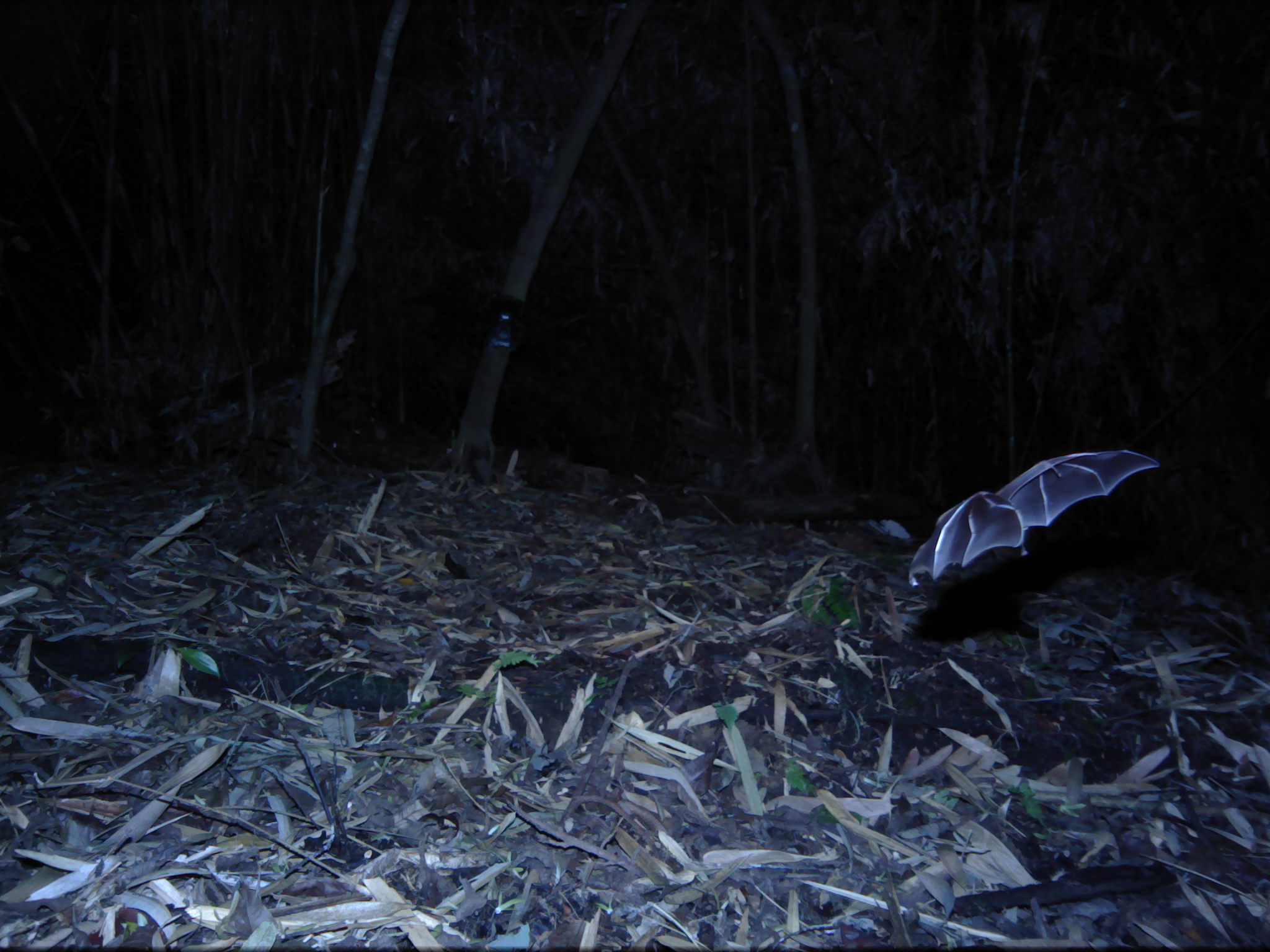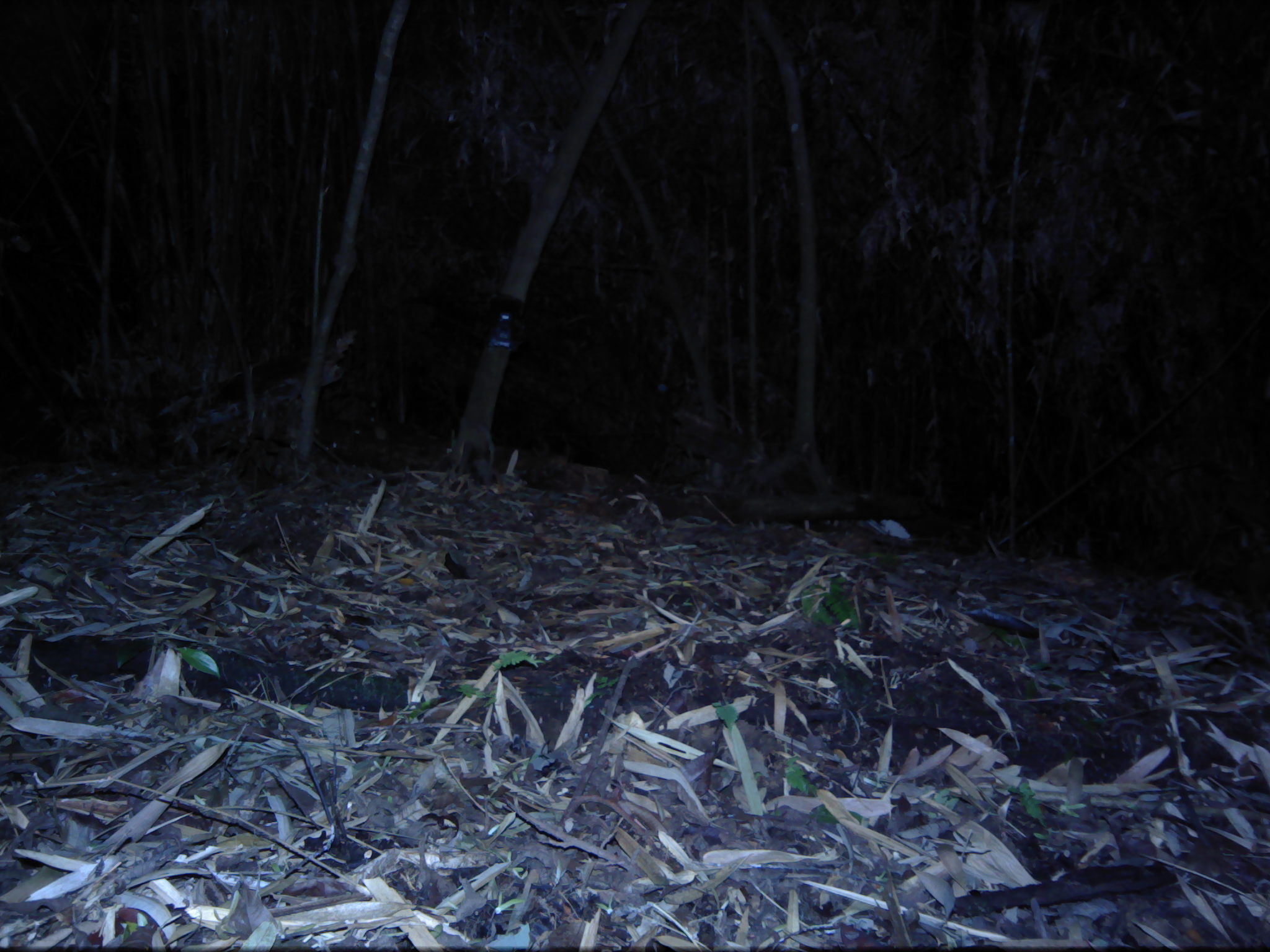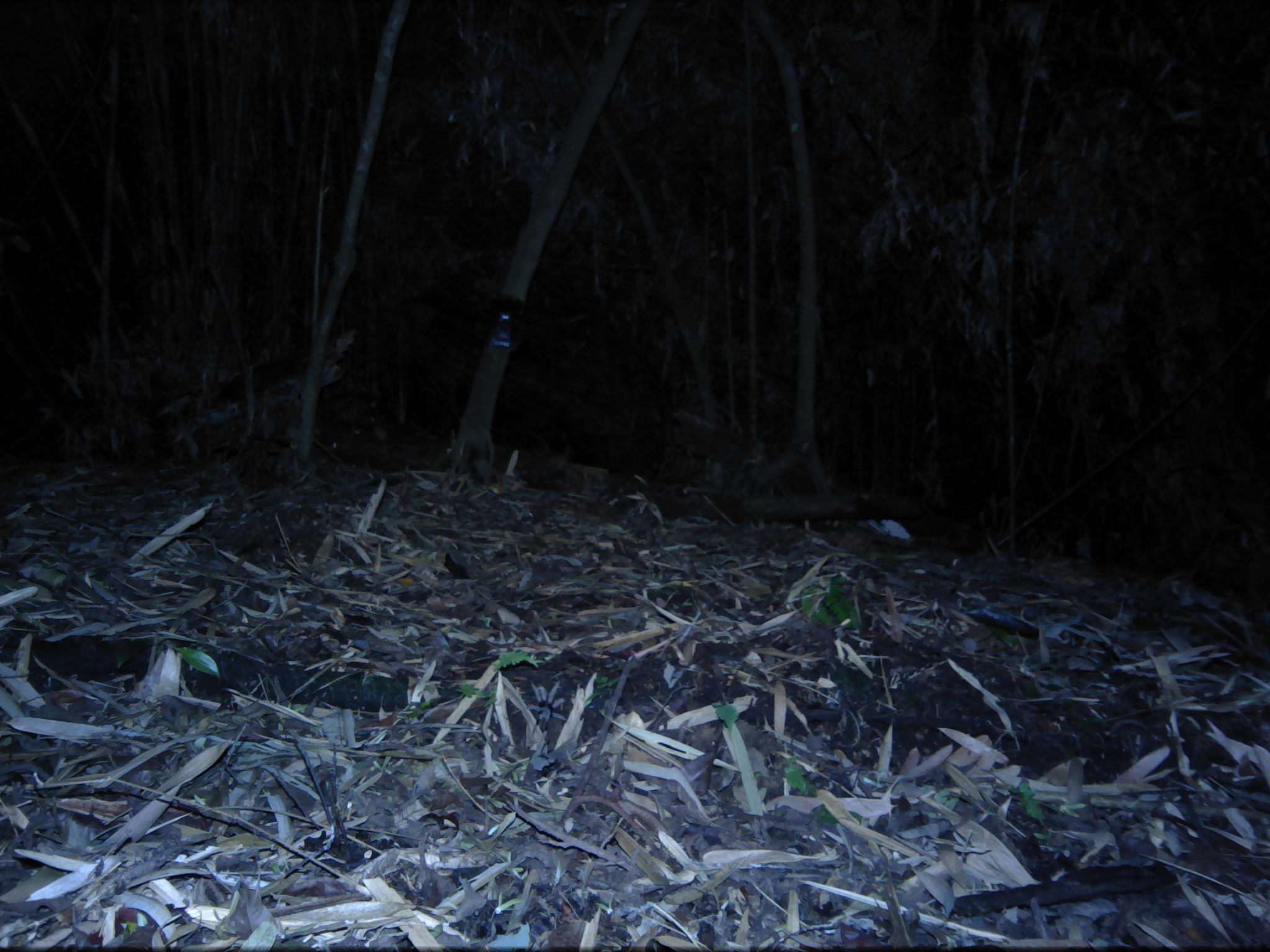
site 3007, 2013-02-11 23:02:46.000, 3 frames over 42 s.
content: unidentified animal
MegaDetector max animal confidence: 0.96